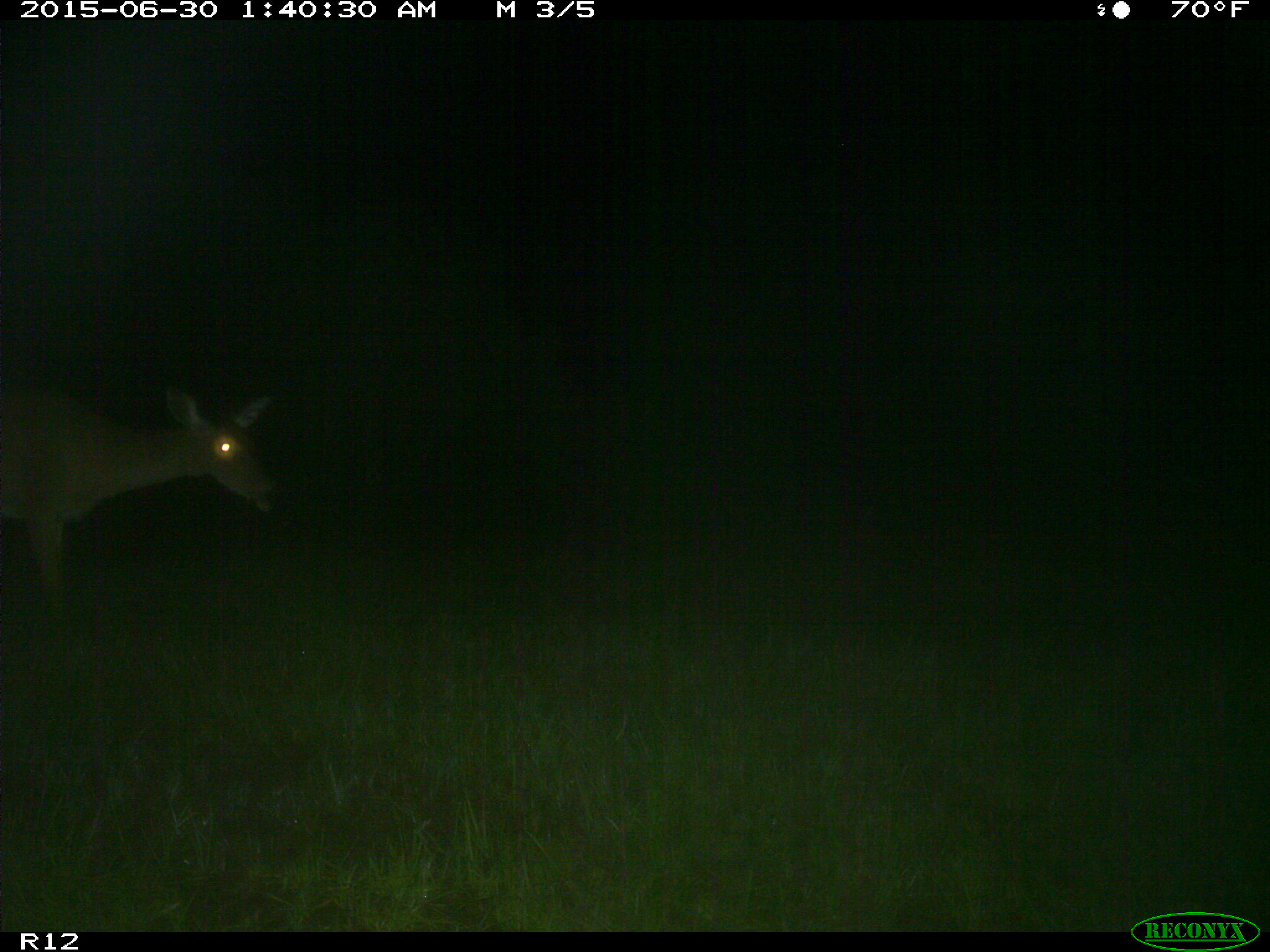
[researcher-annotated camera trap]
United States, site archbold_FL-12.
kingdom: Animalia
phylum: Chordata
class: Mammalia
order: Artiodactyla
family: Cervidae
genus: Odocoileus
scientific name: Odocoileus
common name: deer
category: unidentified deer